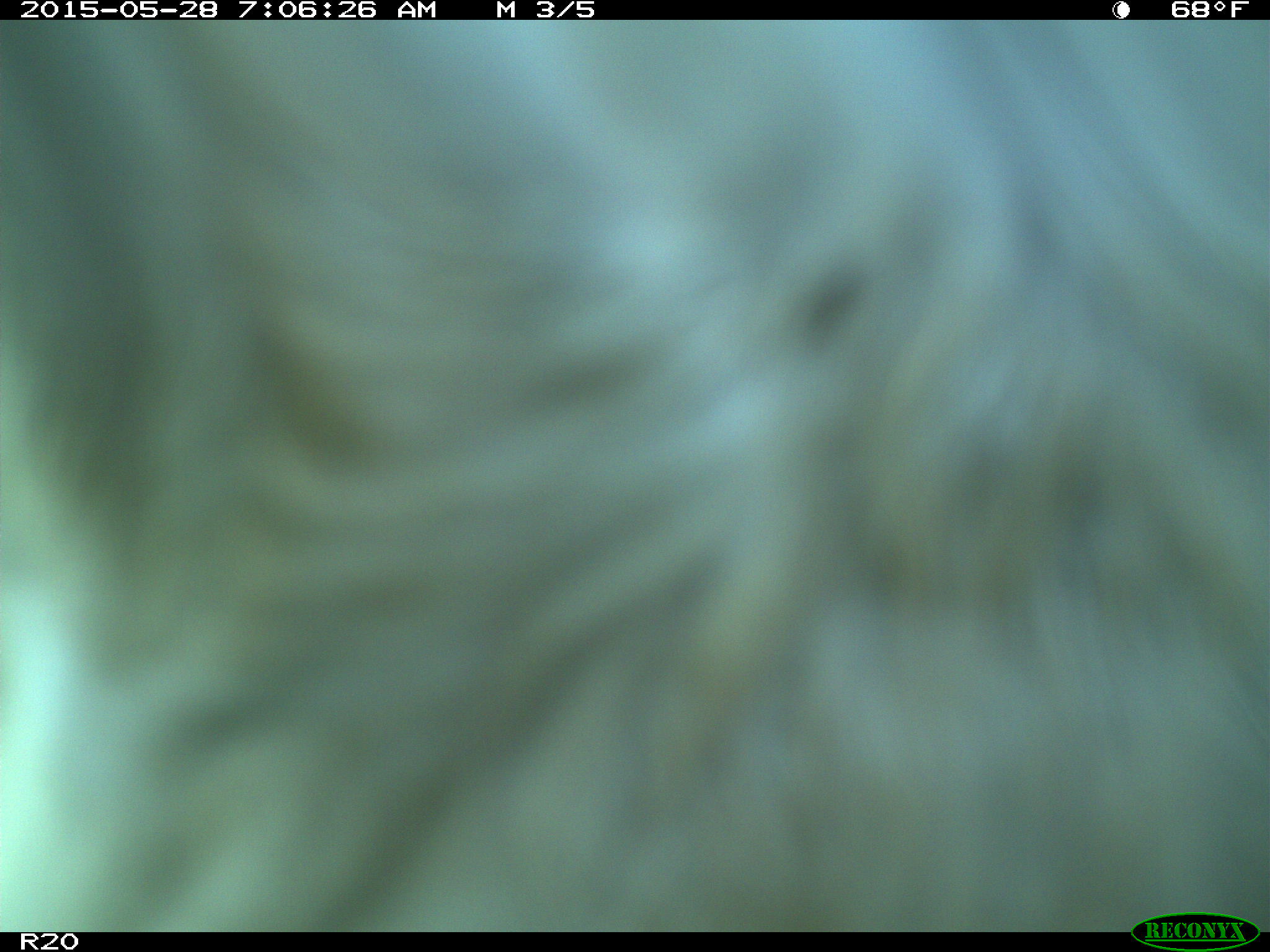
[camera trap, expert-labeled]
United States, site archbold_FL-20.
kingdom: Animalia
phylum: Chordata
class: Mammalia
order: Artiodactyla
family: Bovidae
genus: Bos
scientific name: Bos taurus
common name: domestic cow